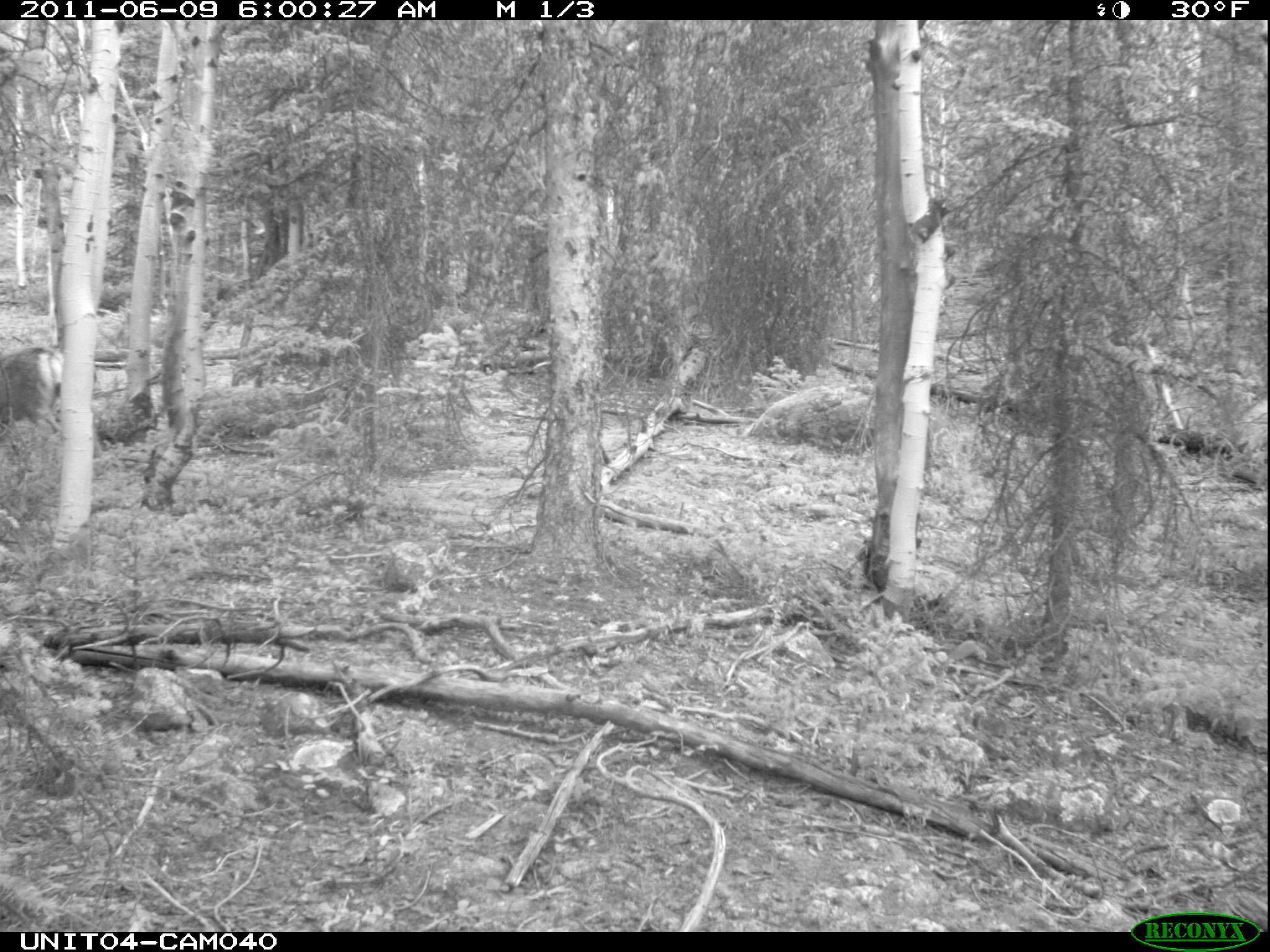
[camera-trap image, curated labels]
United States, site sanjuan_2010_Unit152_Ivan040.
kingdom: Animalia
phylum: Chordata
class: Mammalia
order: Artiodactyla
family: Cervidae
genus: Odocoileus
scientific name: Odocoileus hemionus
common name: mule deer